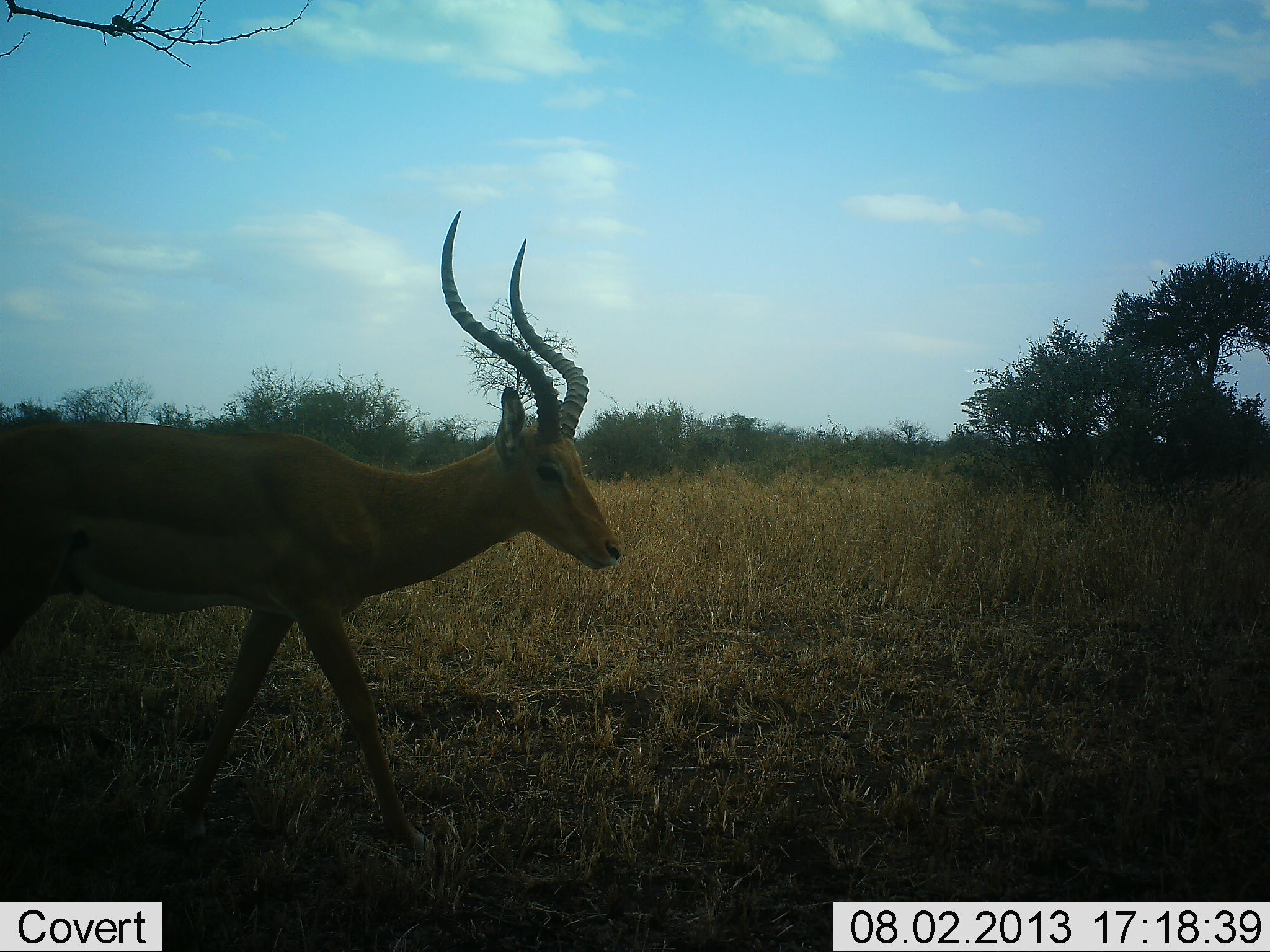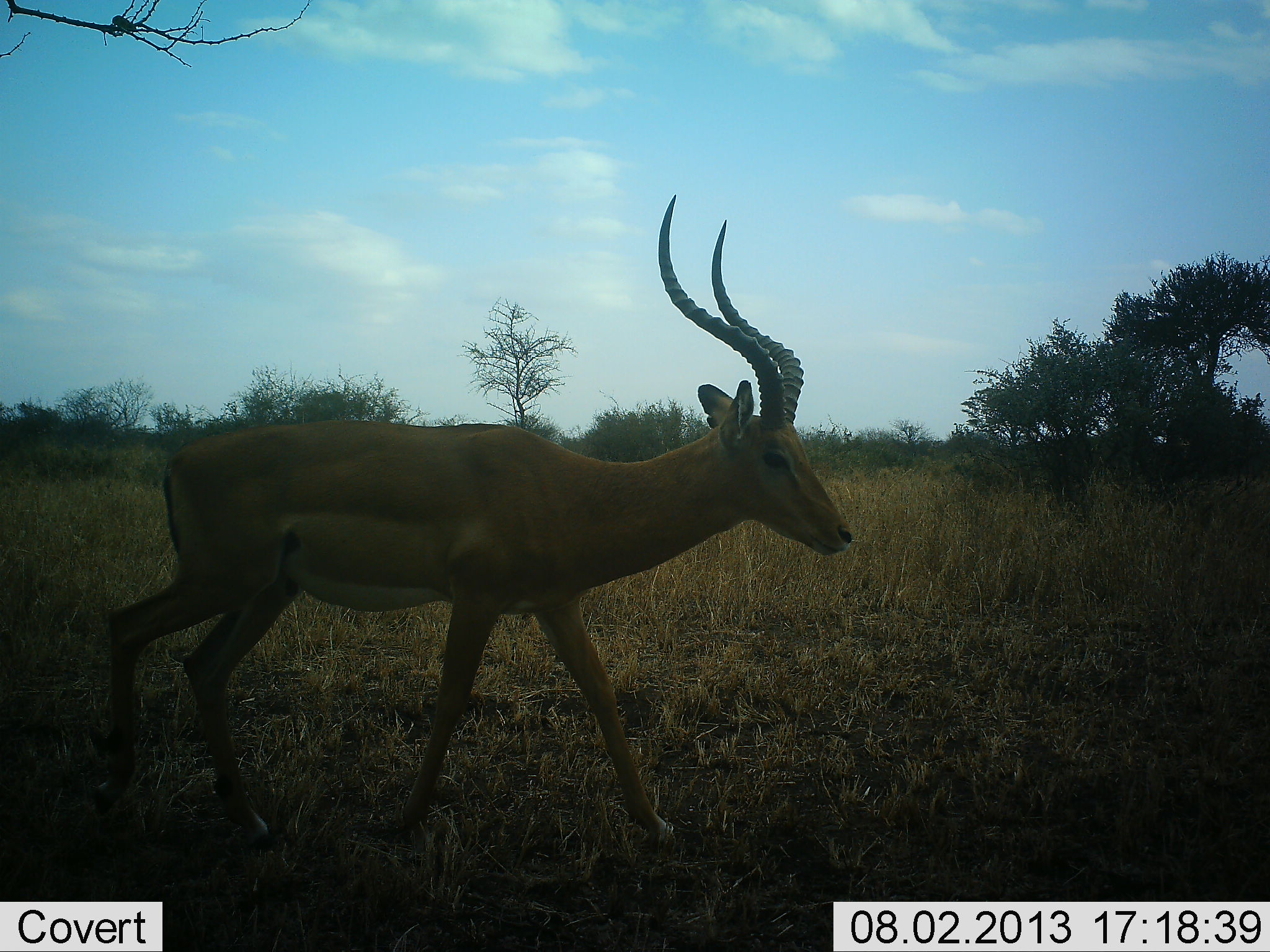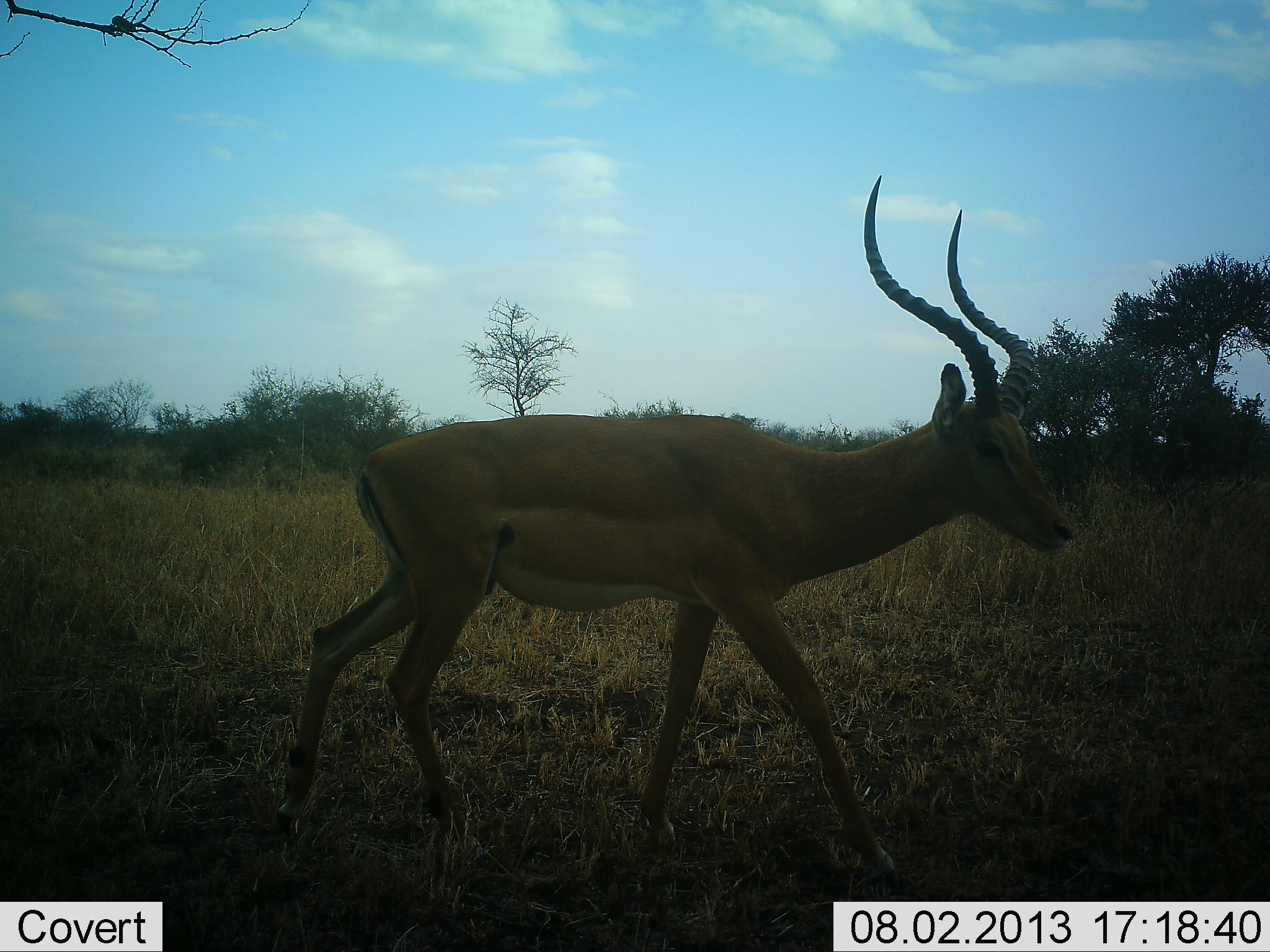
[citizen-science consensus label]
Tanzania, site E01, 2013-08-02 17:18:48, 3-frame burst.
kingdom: Animalia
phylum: Chordata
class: Mammalia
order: Artiodactyla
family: Bovidae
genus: Aepyceros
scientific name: Aepyceros melampus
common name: impala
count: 1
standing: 0%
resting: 0%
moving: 100%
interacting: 0%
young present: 0%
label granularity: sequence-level